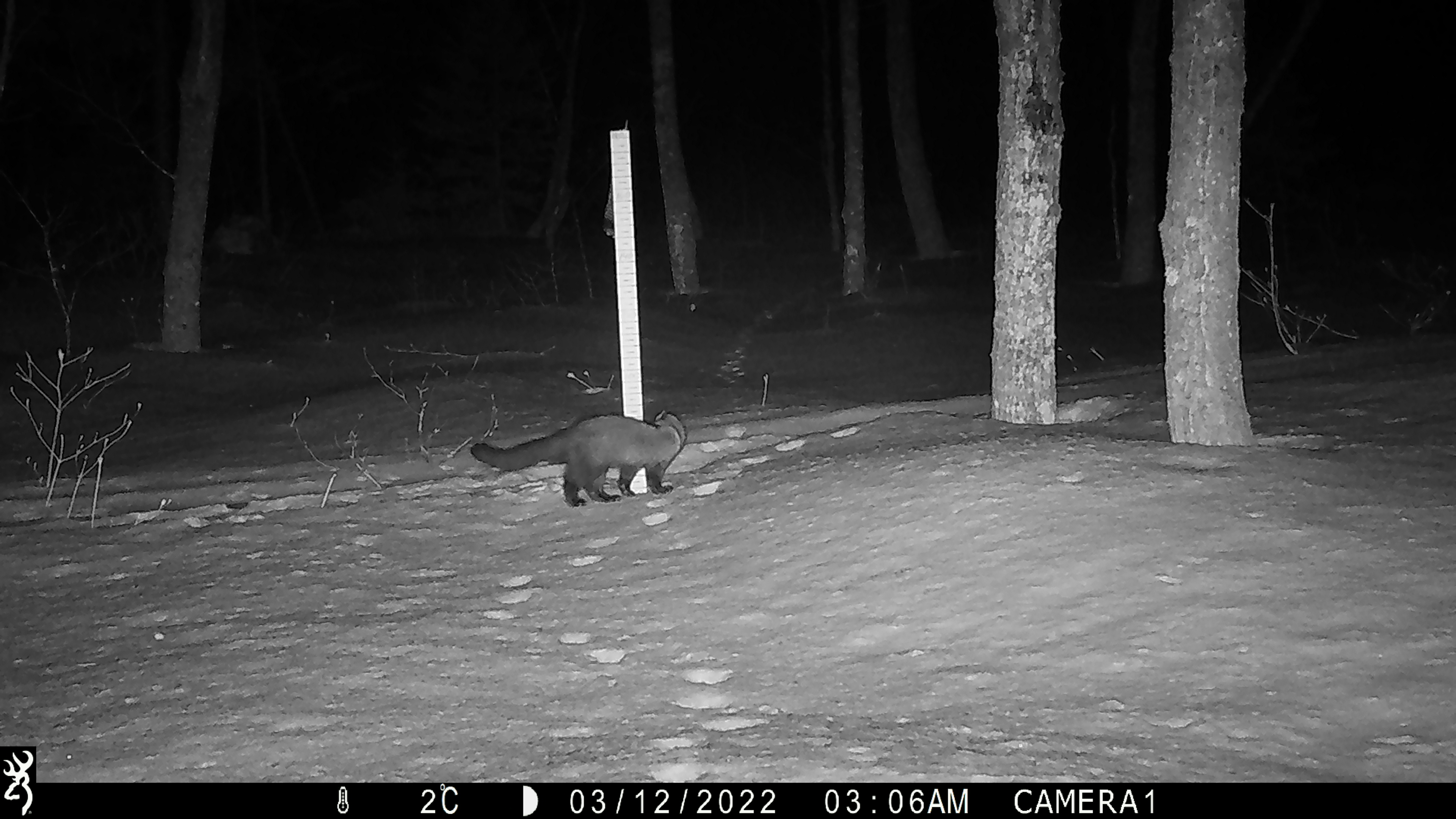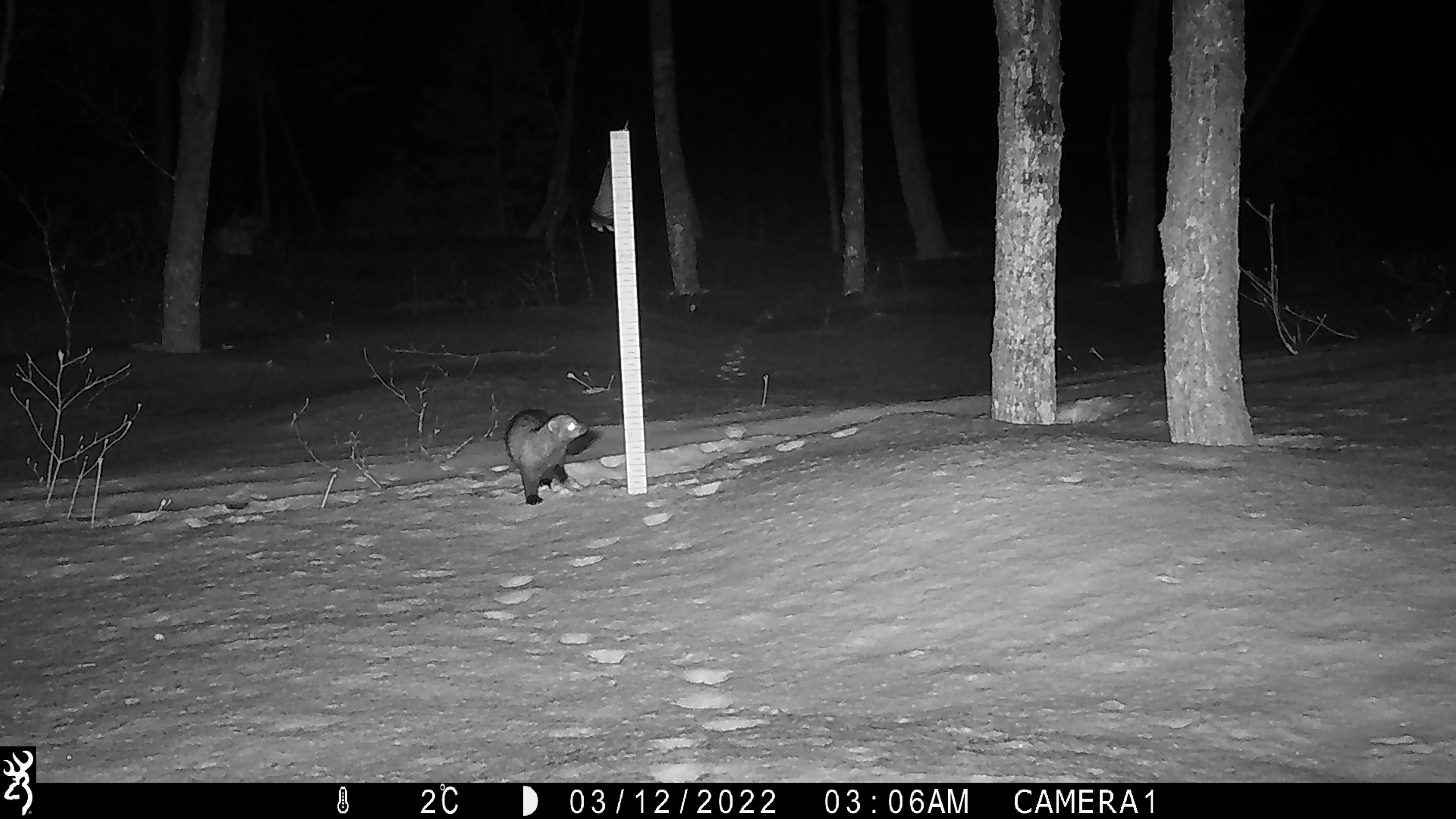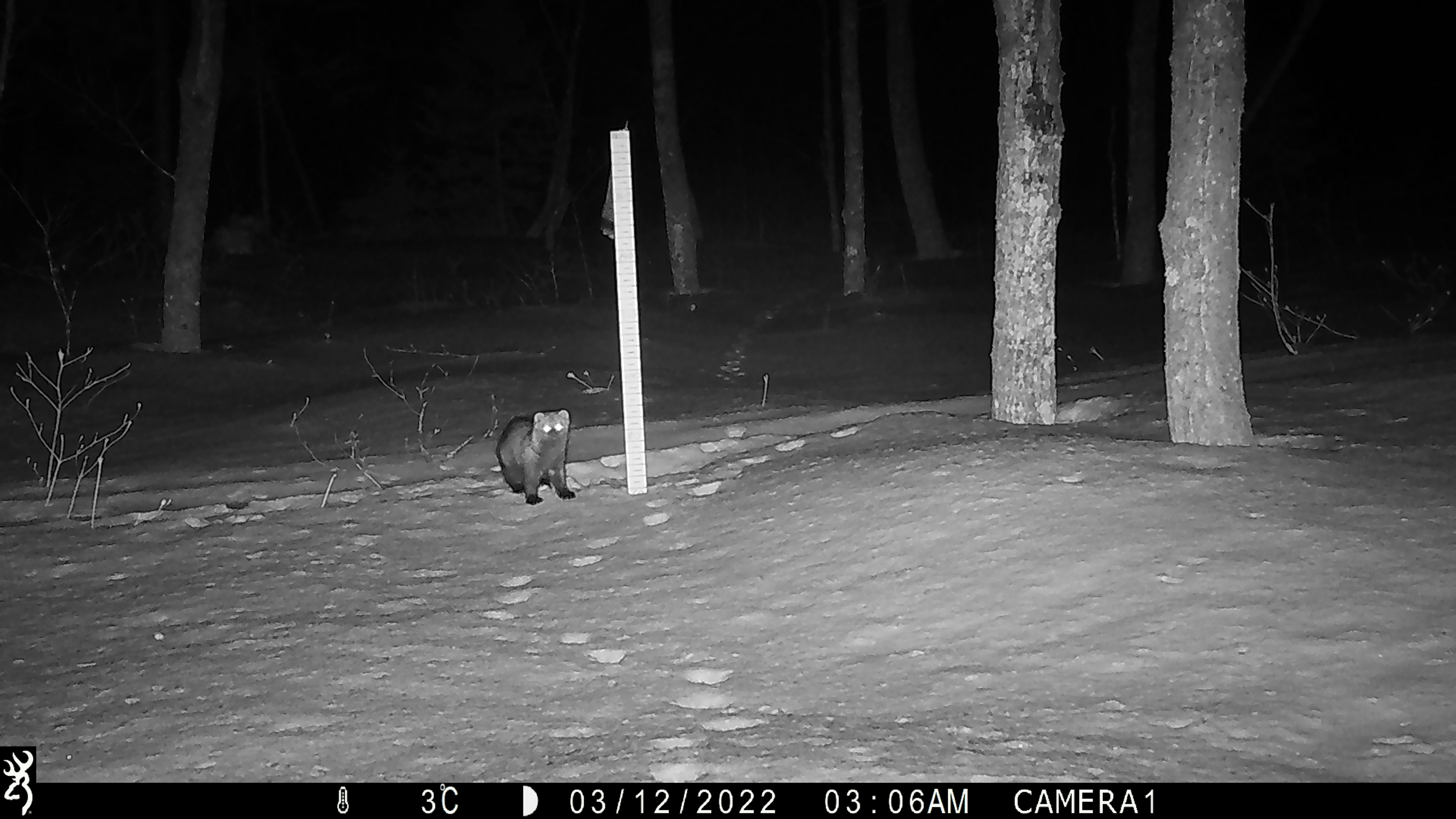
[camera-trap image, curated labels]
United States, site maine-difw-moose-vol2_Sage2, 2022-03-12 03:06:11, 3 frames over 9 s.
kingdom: Animalia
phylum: Chordata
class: Mammalia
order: Carnivora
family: Mustelidae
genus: Pekania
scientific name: Pekania pennanti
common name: fisher